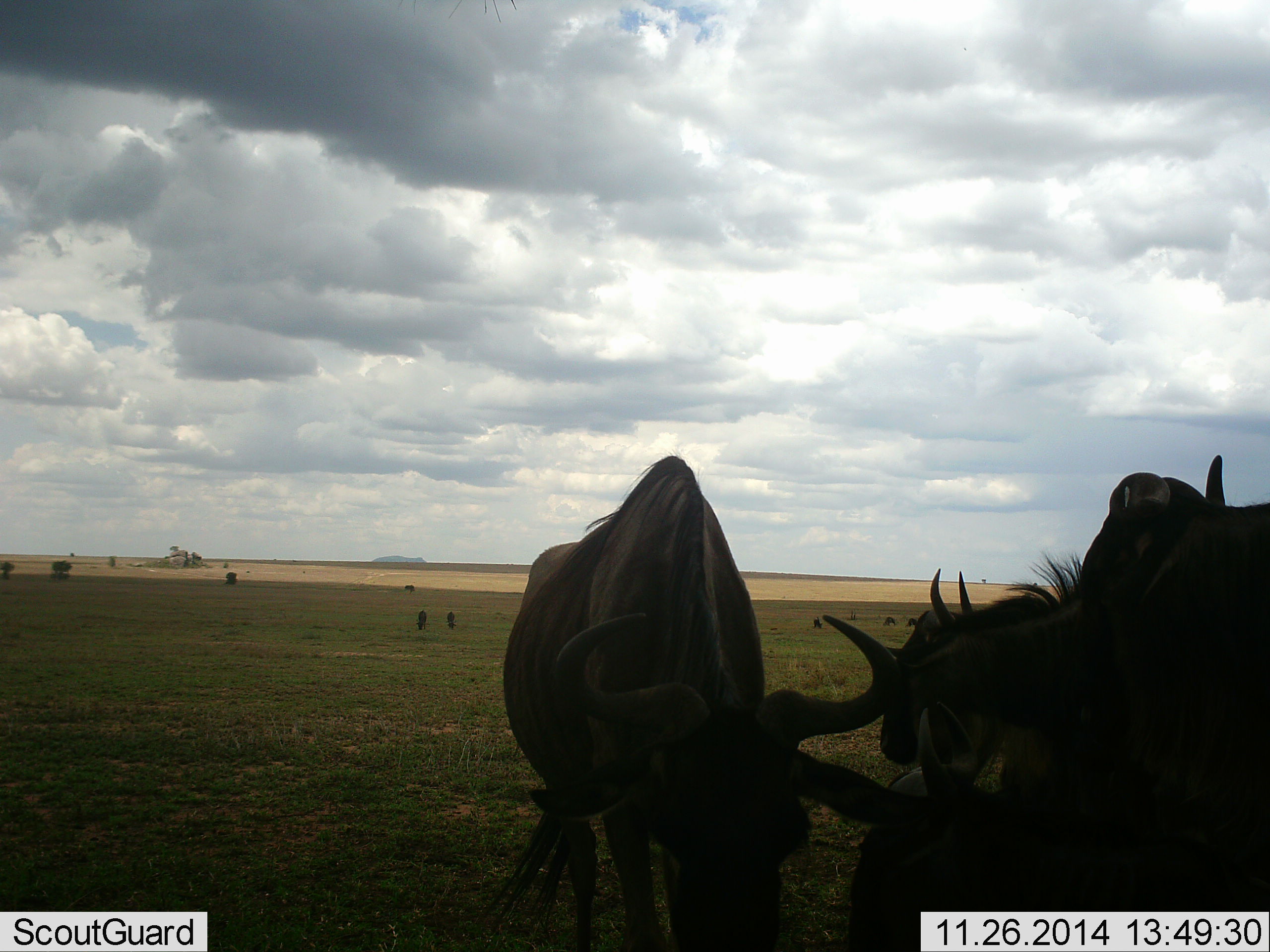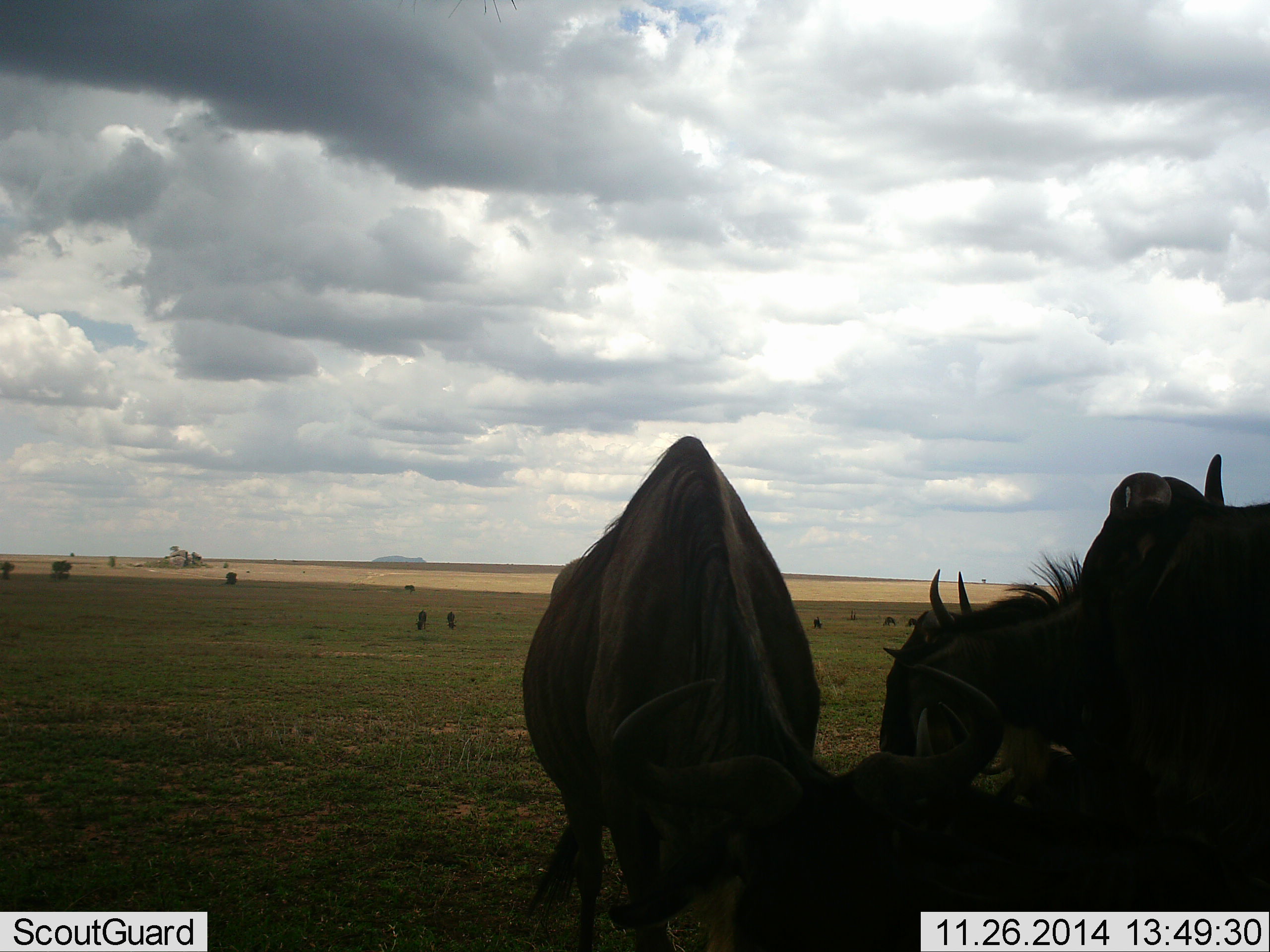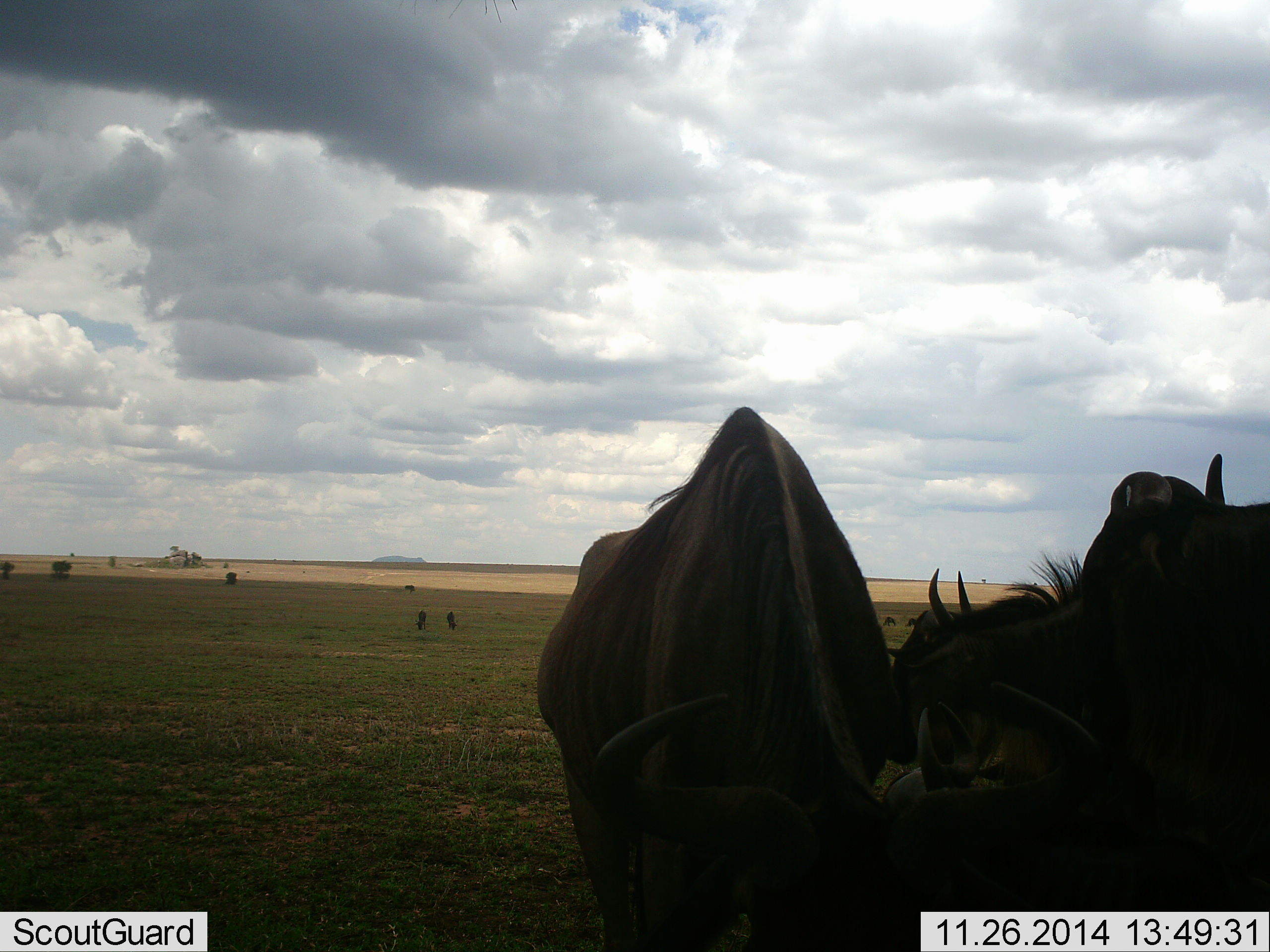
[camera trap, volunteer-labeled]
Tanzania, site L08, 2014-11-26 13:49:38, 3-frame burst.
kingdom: Animalia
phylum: Chordata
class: Mammalia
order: Artiodactyla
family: Bovidae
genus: Connochaetes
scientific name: Connochaetes taurinus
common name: blue wildebeest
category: wildebeest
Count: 4.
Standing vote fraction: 70%.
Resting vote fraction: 40%.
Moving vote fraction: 30%.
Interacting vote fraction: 10%.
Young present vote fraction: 0%.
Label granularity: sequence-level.